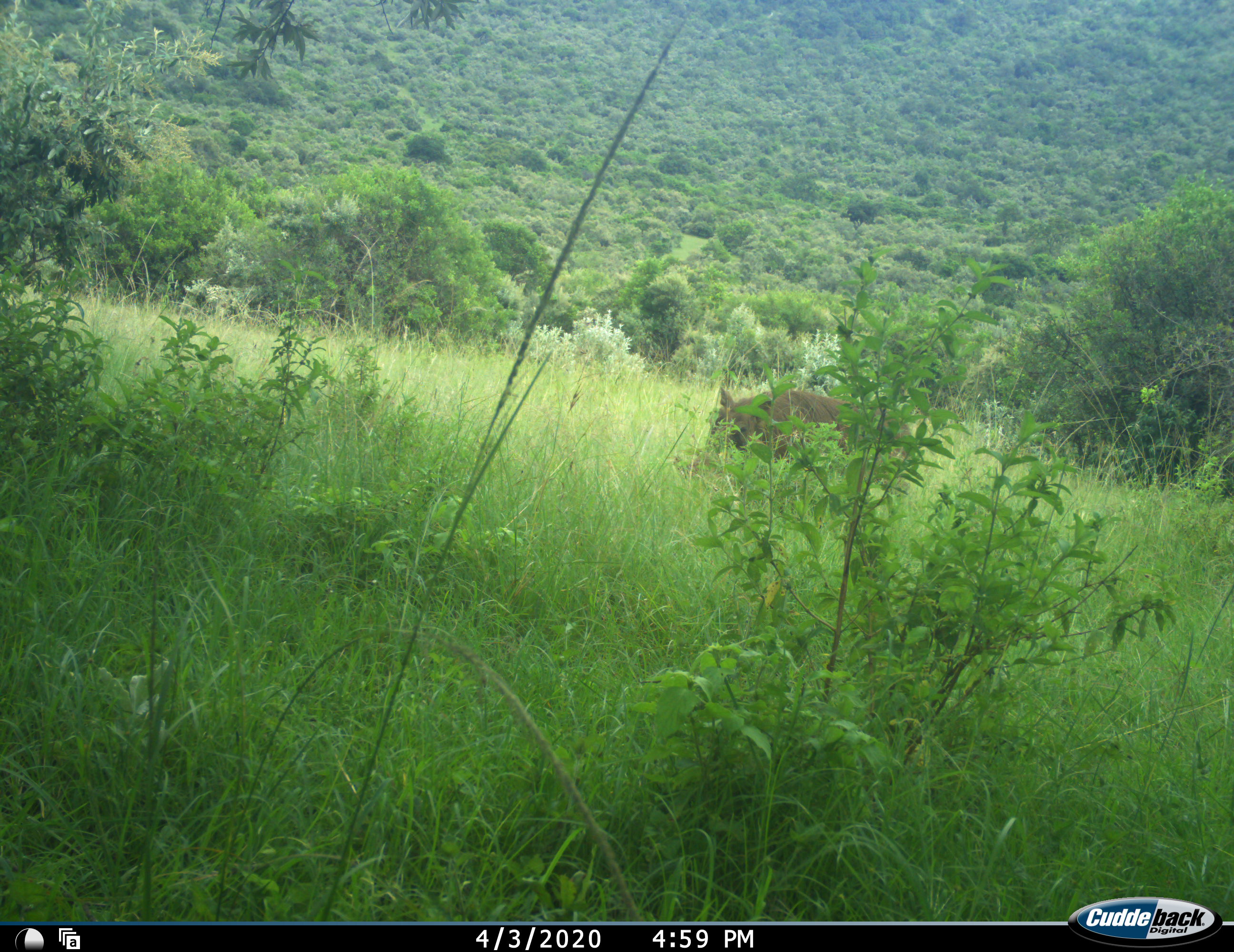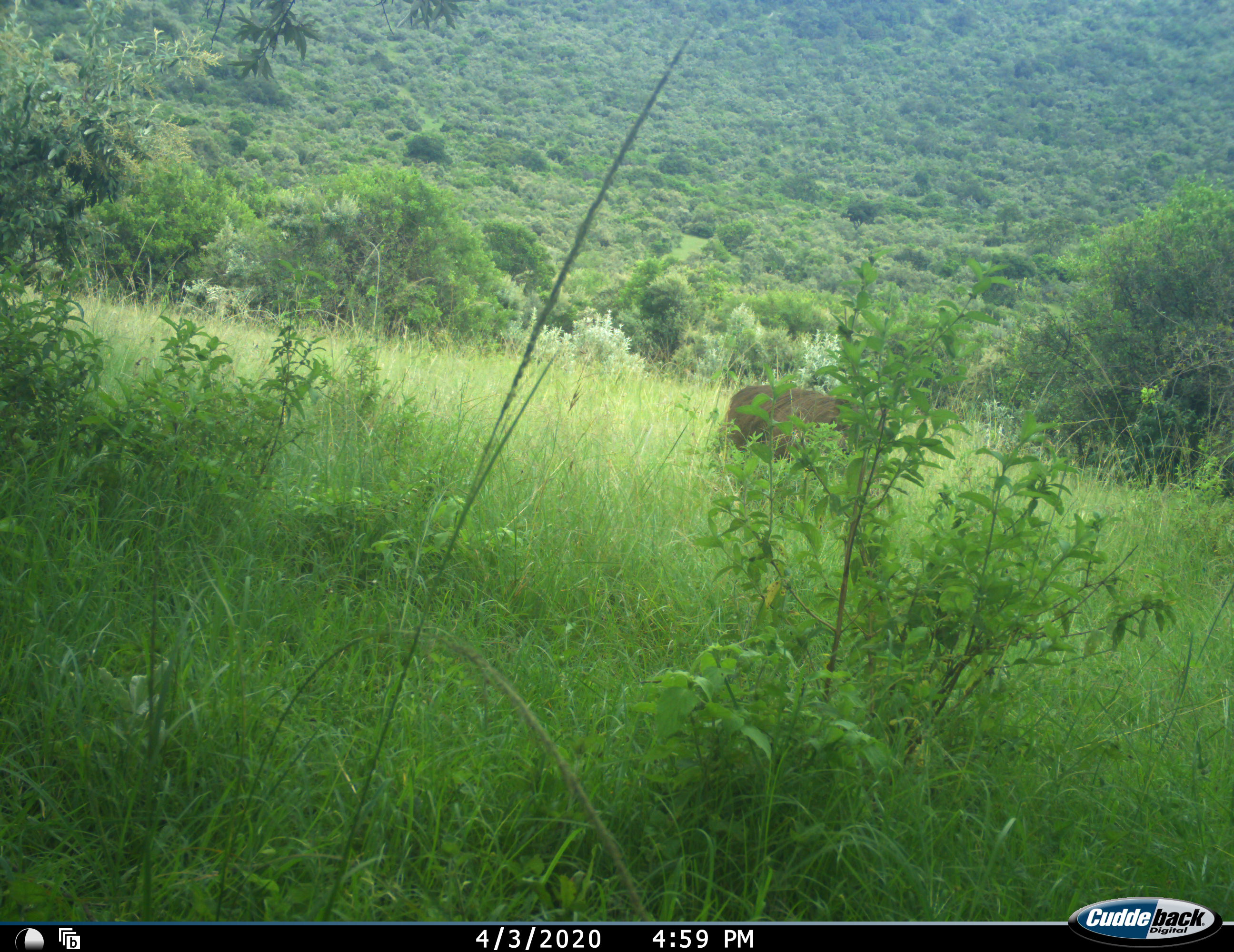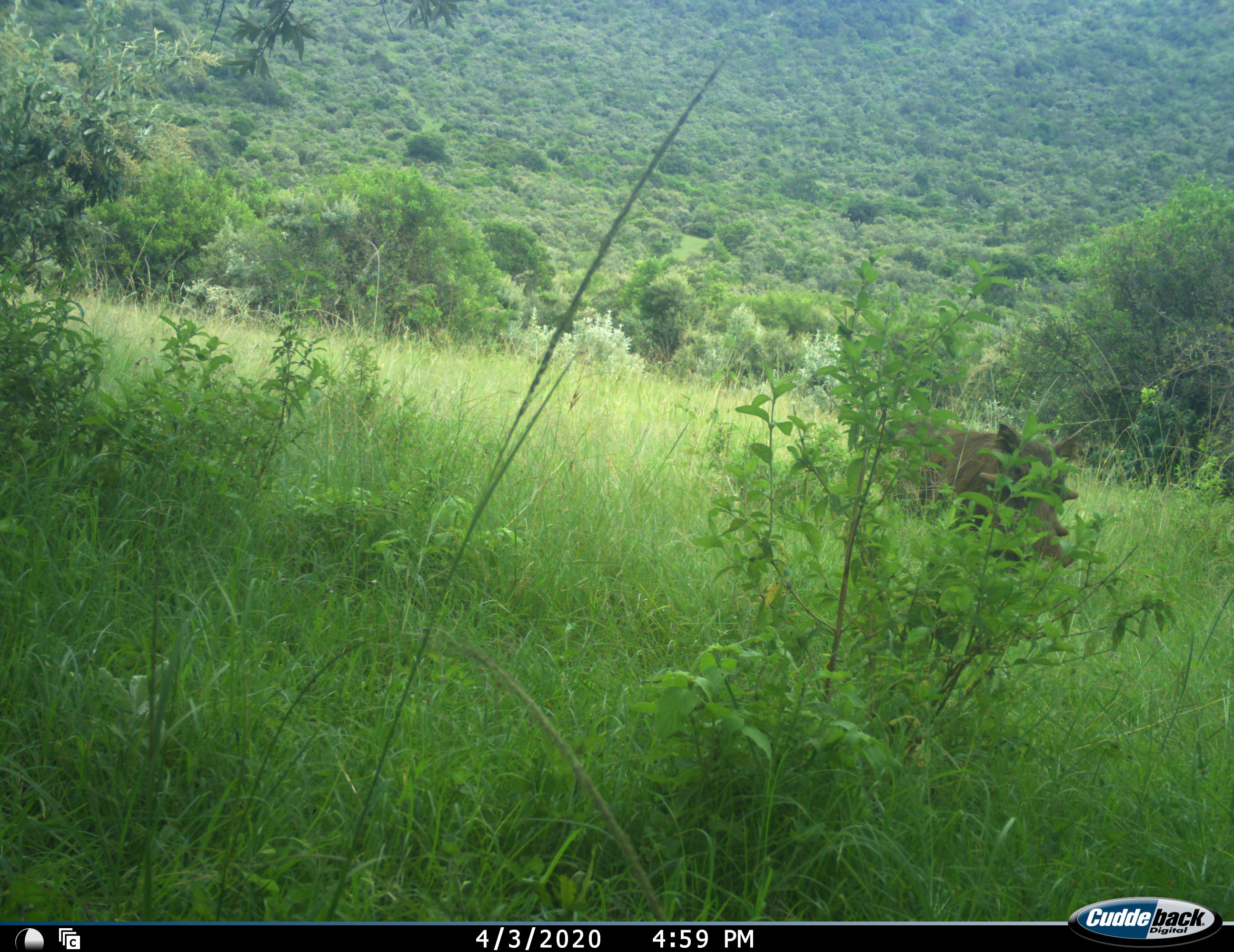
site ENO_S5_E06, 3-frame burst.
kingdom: Animalia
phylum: Chordata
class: Mammalia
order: Artiodactyla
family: Suidae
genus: Phacochoerus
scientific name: Phacochoerus africanus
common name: warthog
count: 1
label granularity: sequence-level